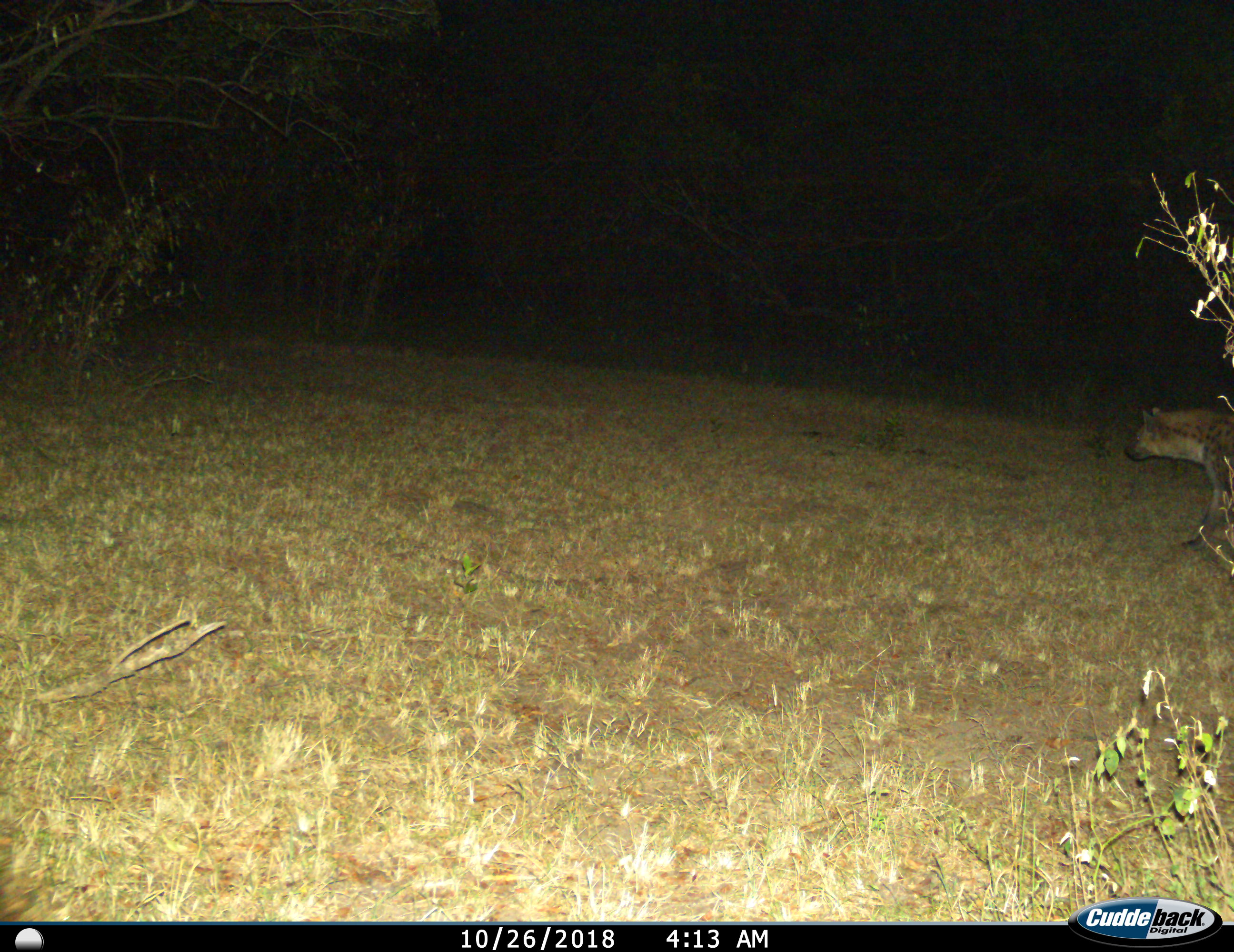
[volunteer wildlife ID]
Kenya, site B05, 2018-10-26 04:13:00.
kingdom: Animalia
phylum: Chordata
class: Mammalia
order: Carnivora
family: Hyaenidae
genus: Crocuta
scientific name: Crocuta crocuta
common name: spotted hyena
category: hyenaspotted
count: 1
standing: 20%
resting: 0%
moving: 90%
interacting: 0%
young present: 0%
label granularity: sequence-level